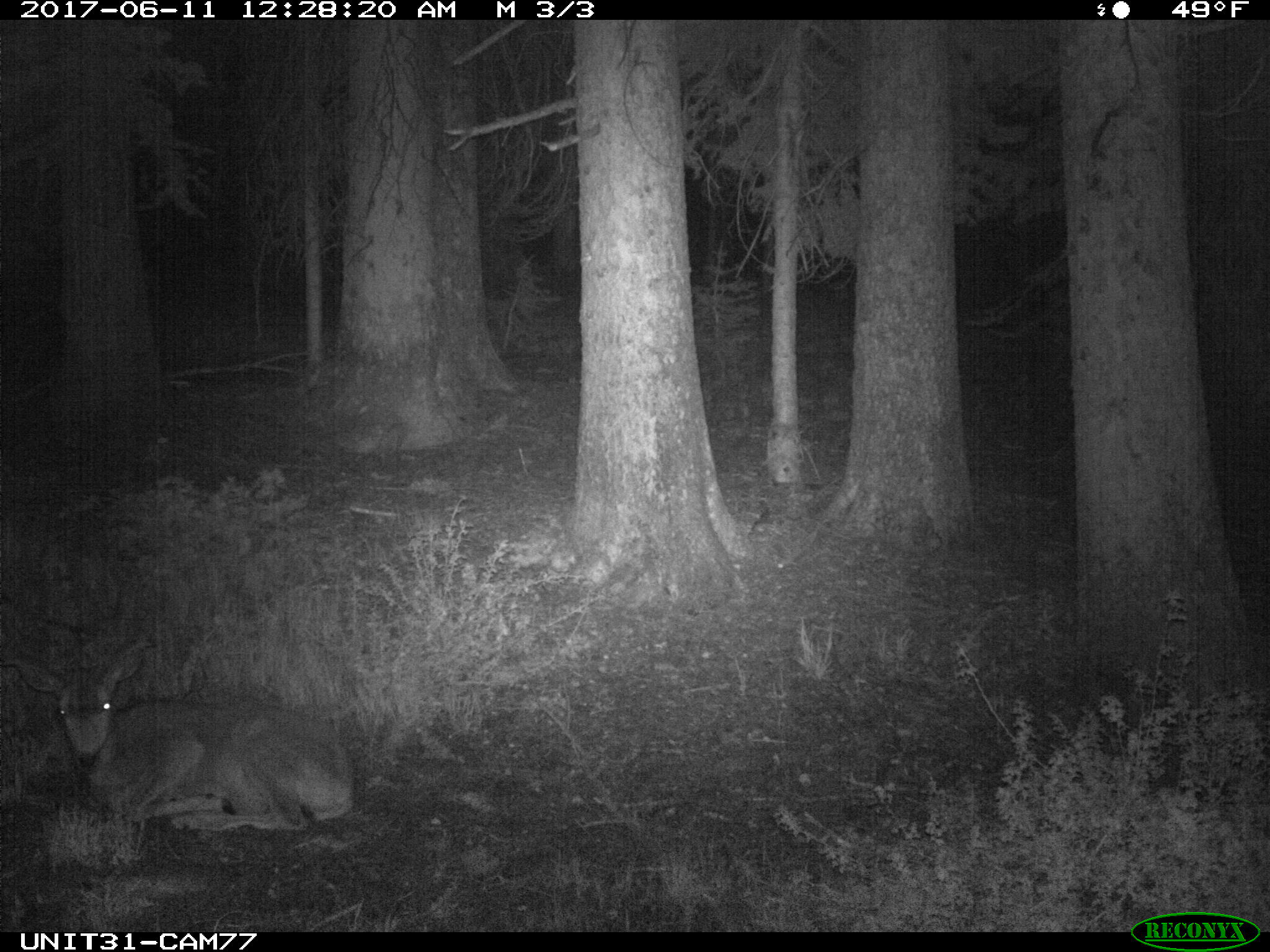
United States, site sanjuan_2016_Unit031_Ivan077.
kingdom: Animalia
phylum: Chordata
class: Mammalia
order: Artiodactyla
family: Cervidae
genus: Odocoileus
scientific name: Odocoileus hemionus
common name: mule deer